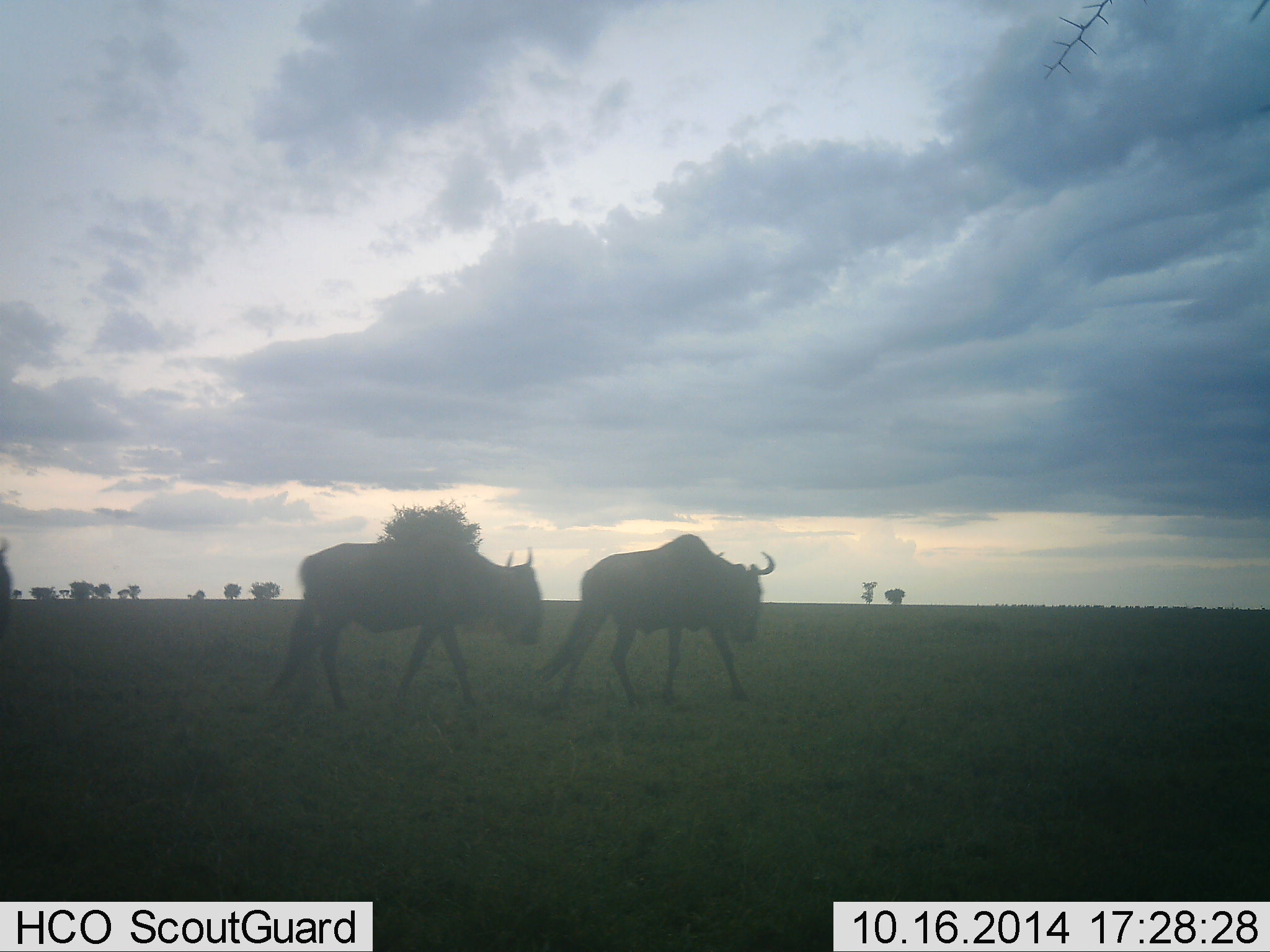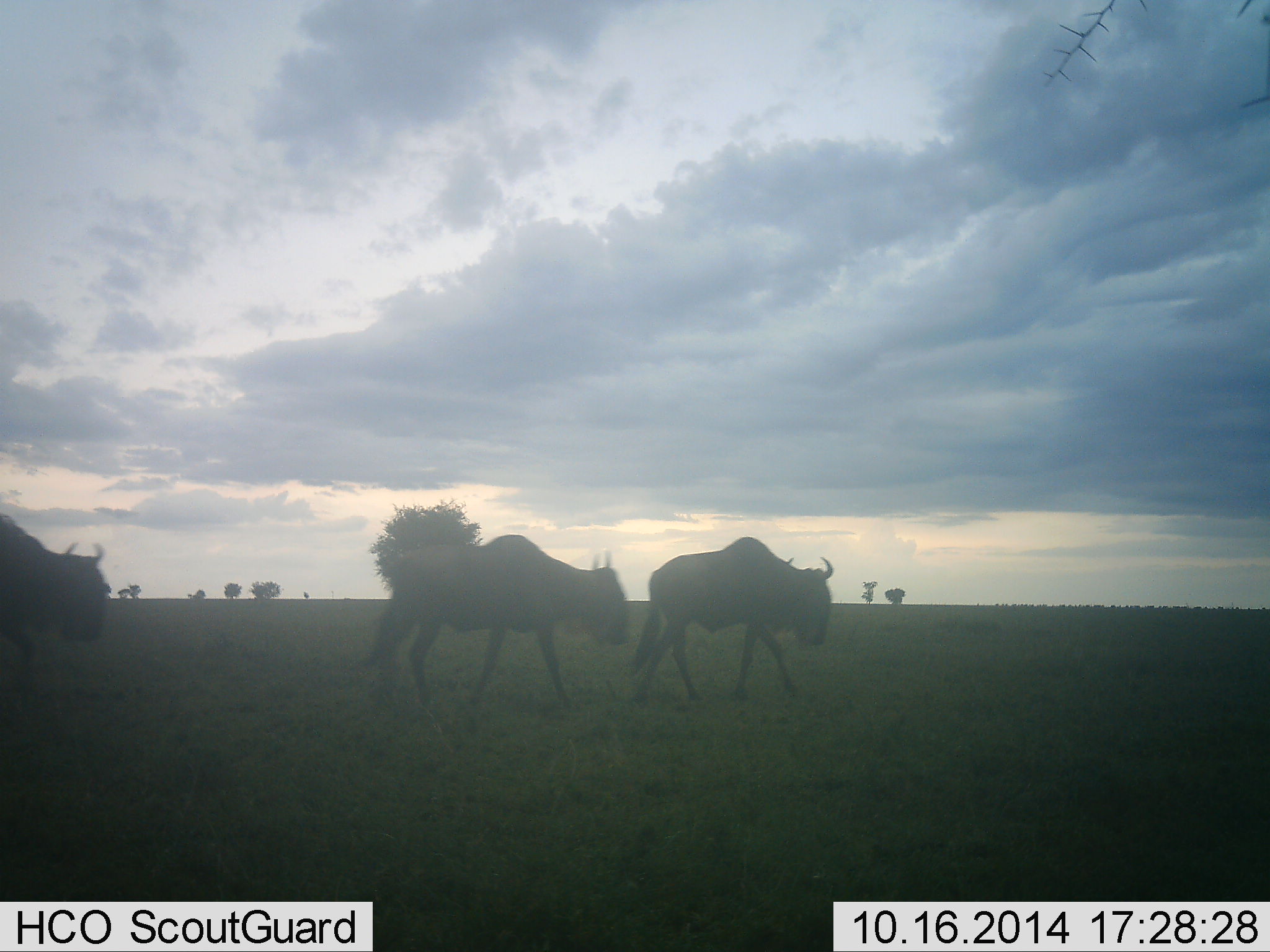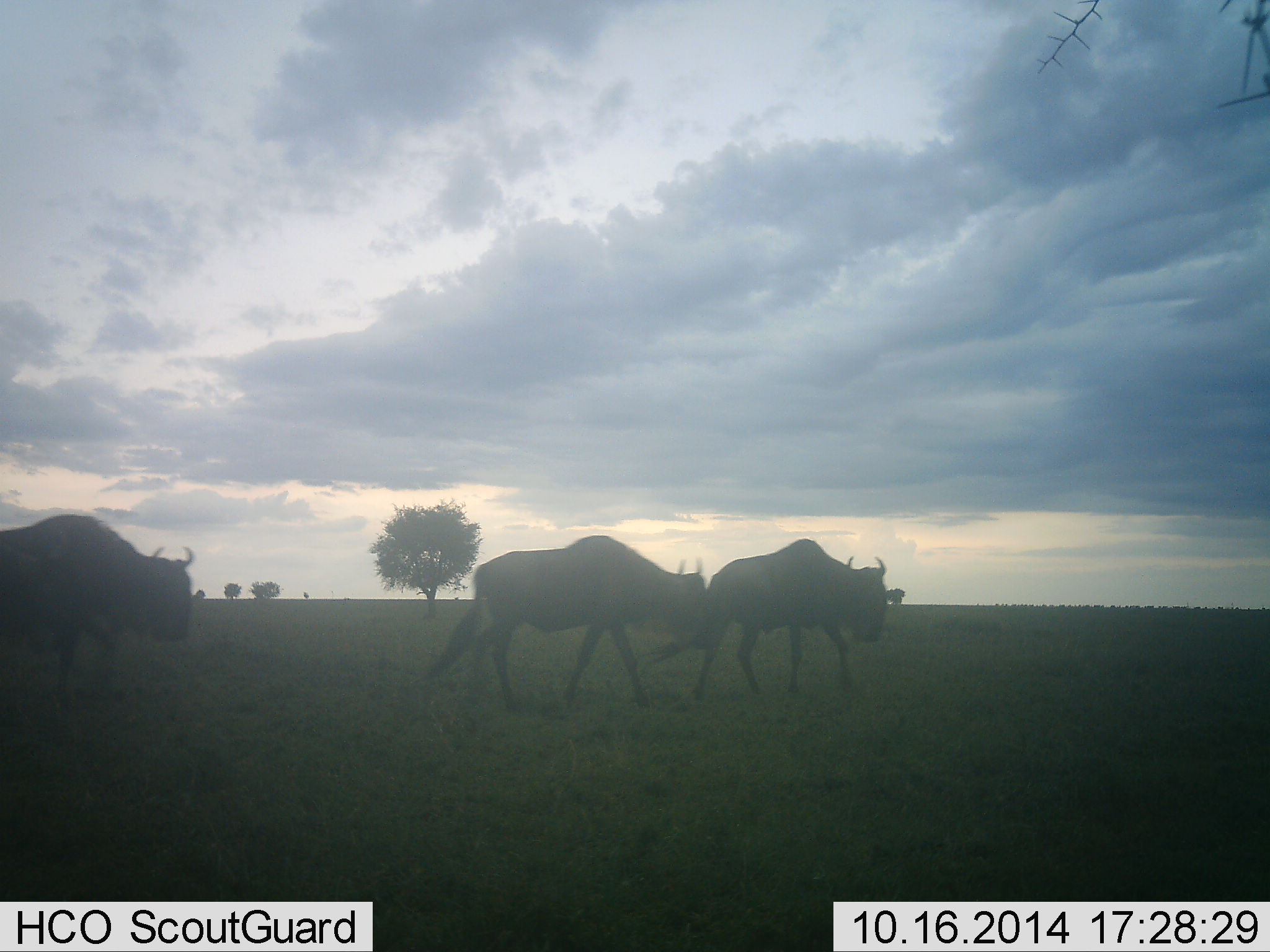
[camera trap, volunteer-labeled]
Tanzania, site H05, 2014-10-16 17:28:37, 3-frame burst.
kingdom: Animalia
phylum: Chordata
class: Mammalia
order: Artiodactyla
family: Bovidae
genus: Connochaetes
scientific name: Connochaetes taurinus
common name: blue wildebeest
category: wildebeest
Wildebeest (blue wildebeest) (Connochaetes taurinus), count 3. Behavior (volunteer vote fractions): standing 0%, resting 0%, moving 100%, interacting 0%. Young present (vote fraction): 0%. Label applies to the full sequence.